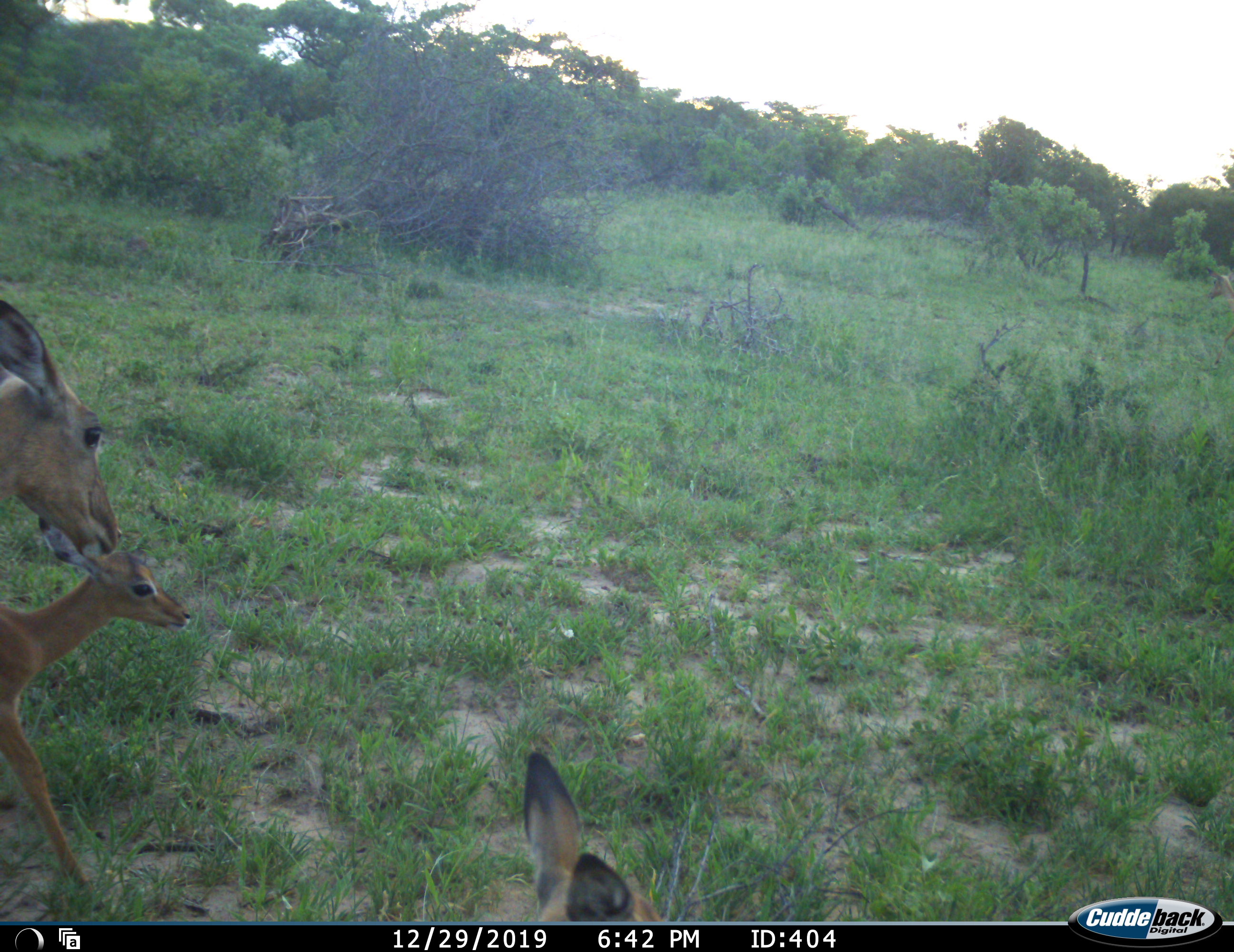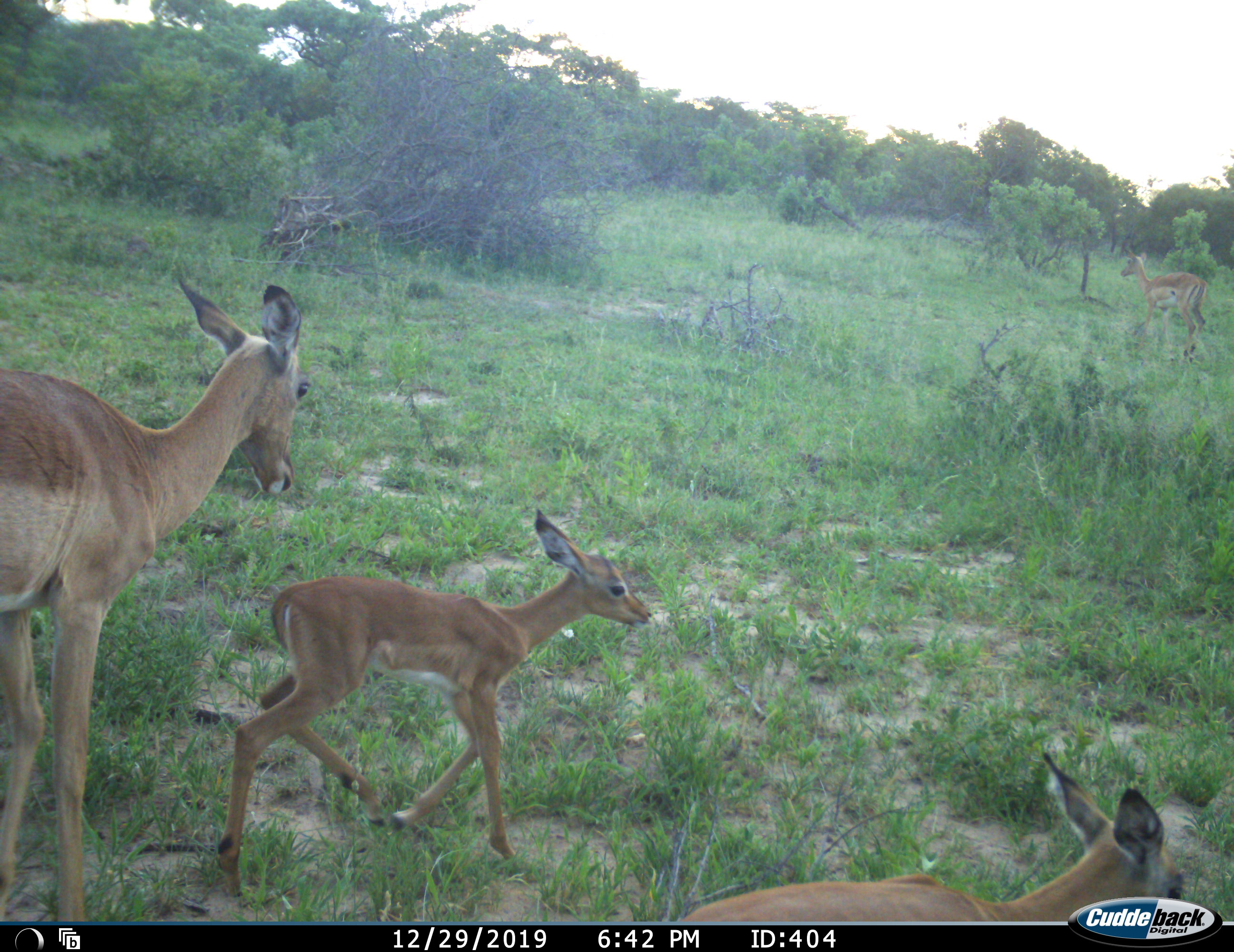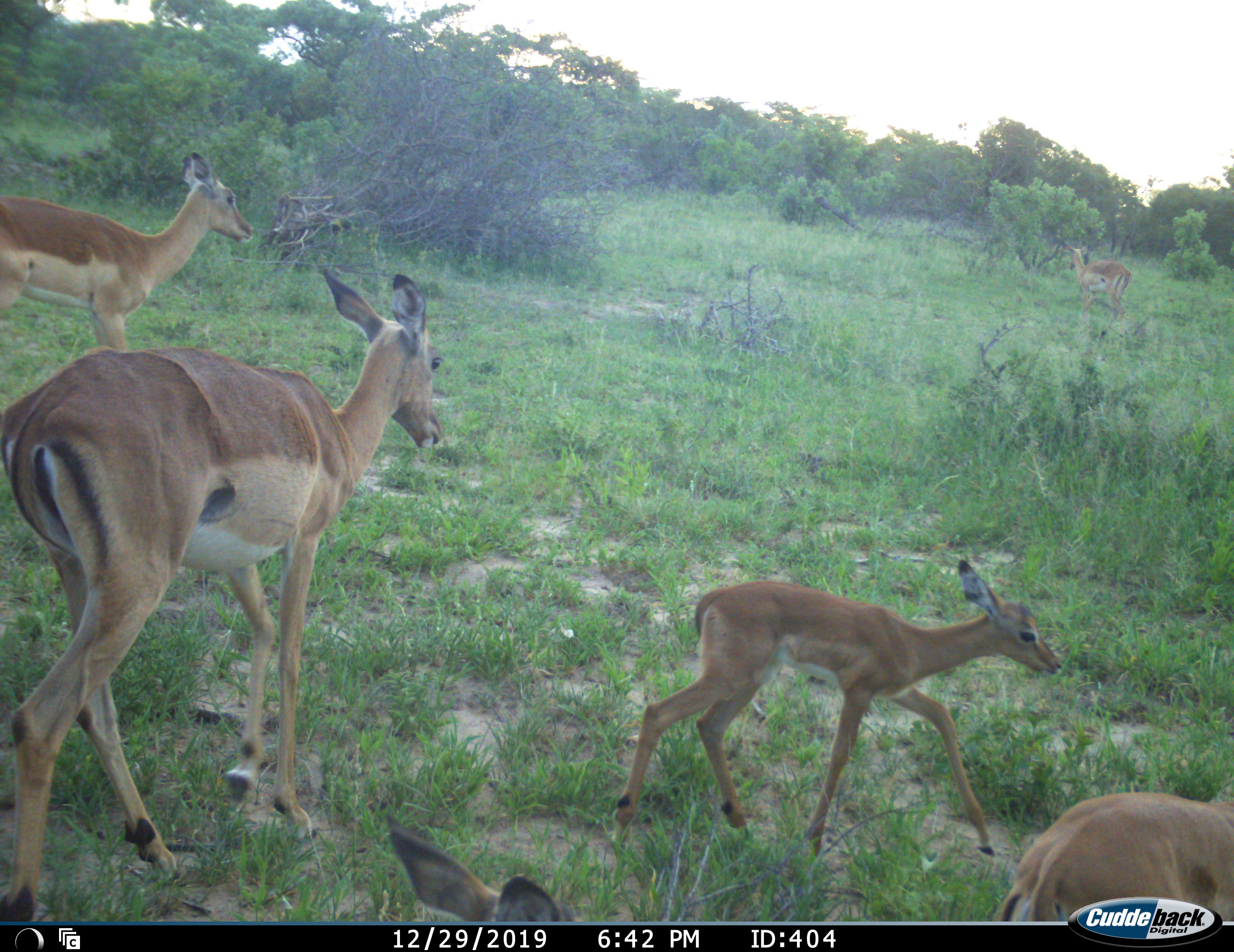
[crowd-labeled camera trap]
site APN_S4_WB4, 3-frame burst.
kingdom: Animalia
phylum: Chordata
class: Mammalia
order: Artiodactyla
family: Bovidae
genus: Aepyceros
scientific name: Aepyceros melampus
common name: impala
Impala (Aepyceros melampus), count 6. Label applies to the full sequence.